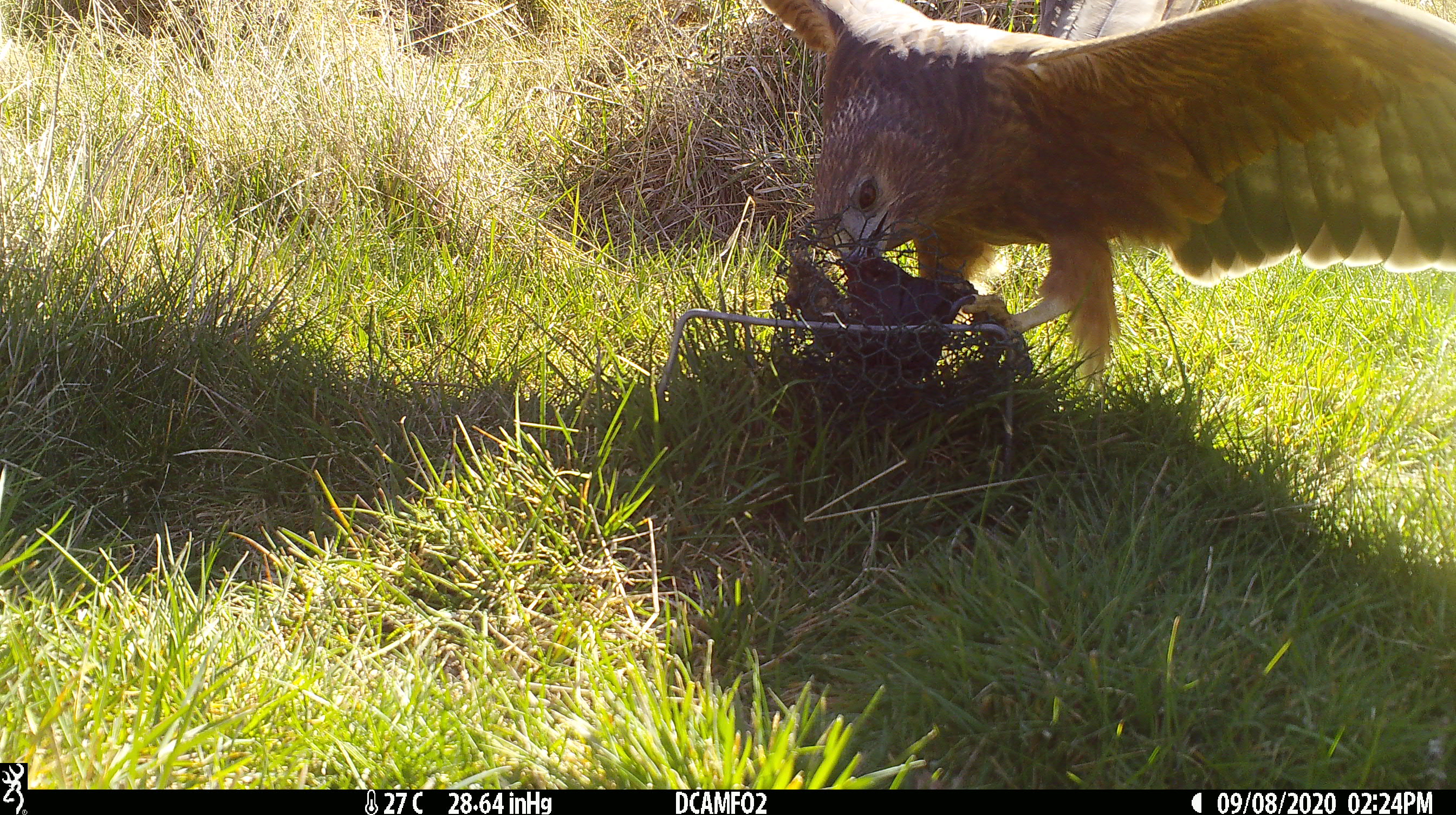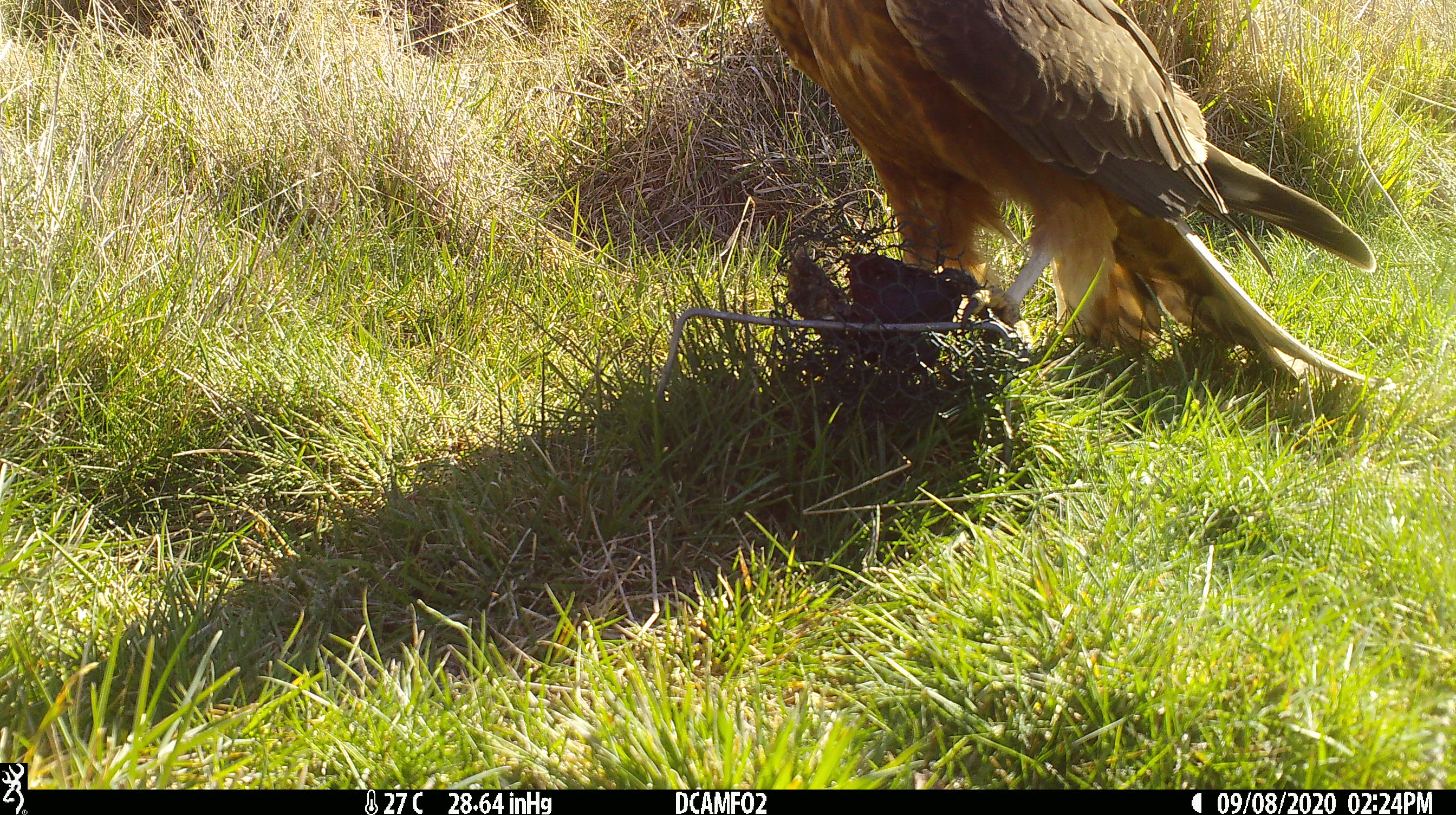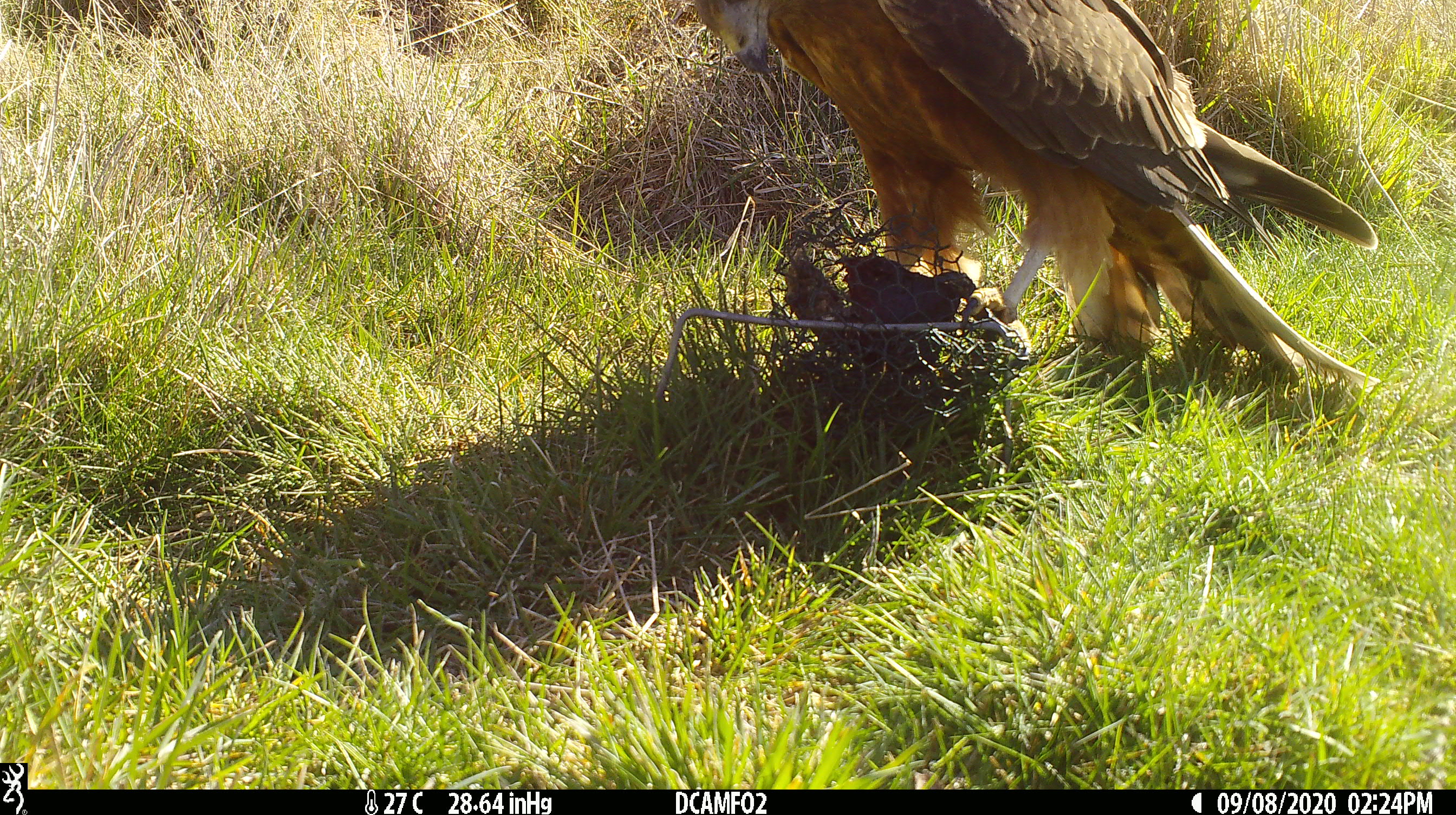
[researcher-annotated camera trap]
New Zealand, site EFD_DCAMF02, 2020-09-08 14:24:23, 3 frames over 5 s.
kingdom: Animalia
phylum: Chordata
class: Aves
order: Accipitriformes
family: Accipitridae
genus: Circus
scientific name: Circus approximans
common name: swamp harrier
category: harrier